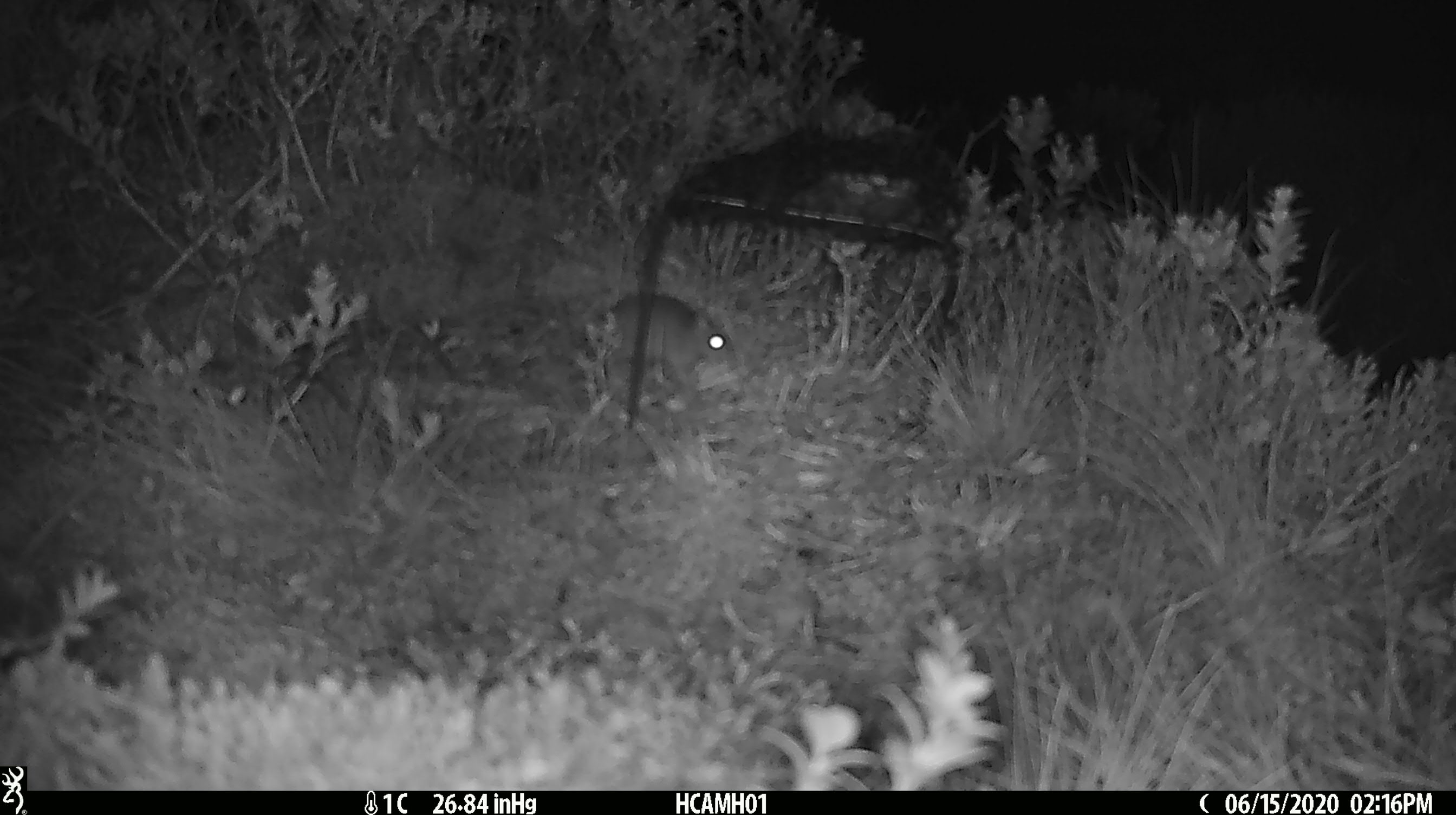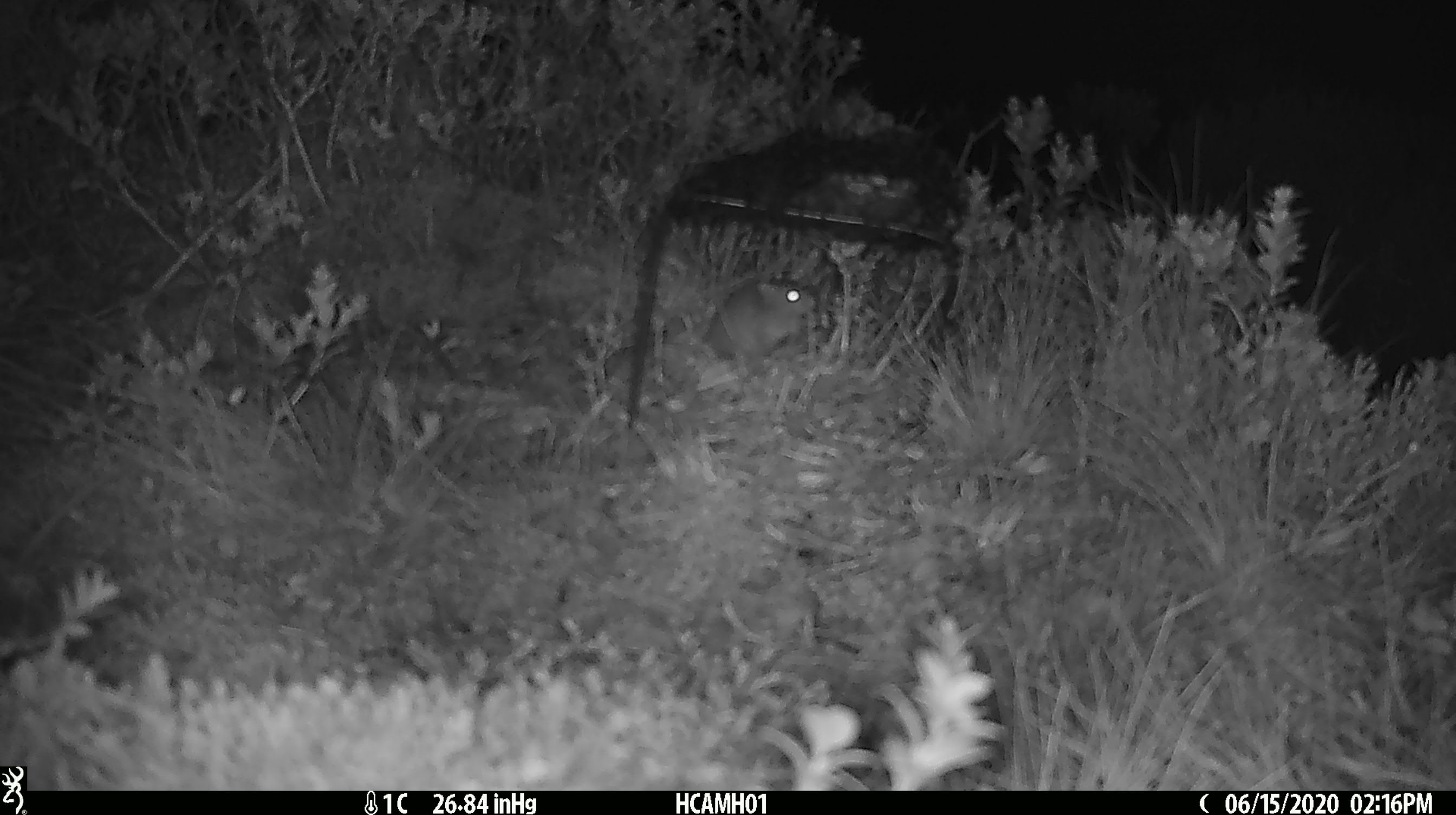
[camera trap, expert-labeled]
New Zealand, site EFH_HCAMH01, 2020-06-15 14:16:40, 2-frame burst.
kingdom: Animalia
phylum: Chordata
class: Mammalia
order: Rodentia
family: Muridae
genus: Mus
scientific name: Mus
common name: mouse